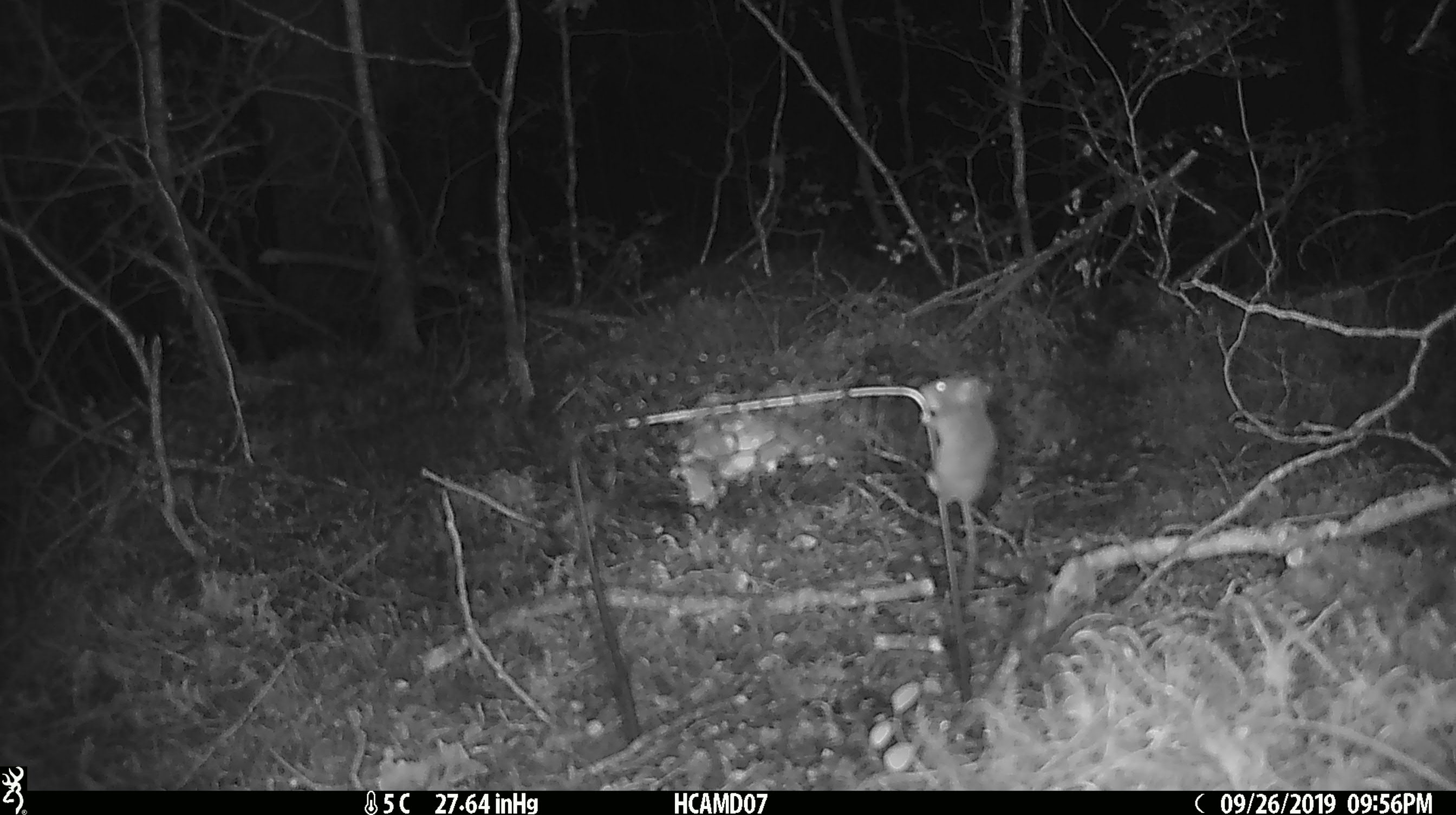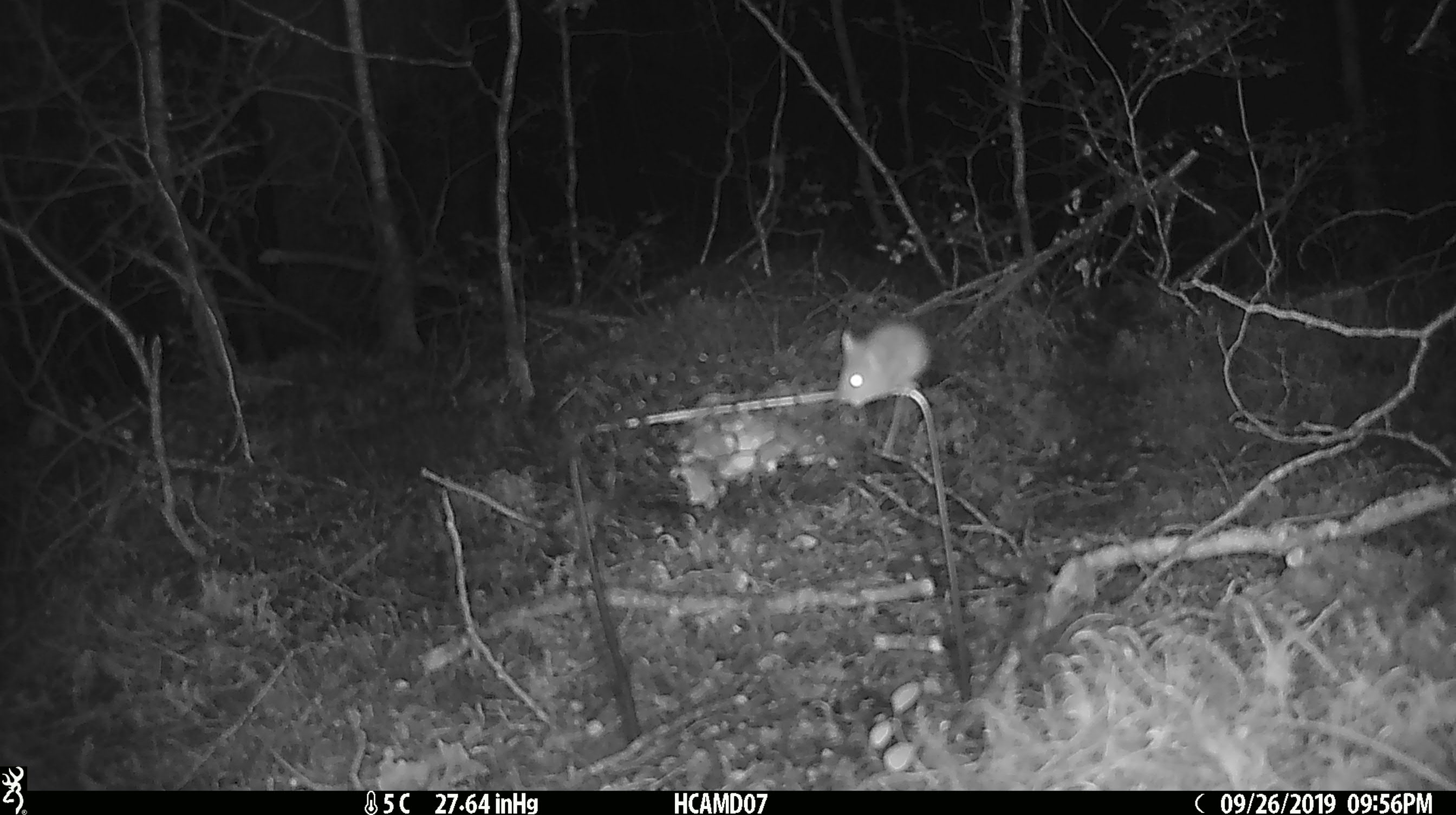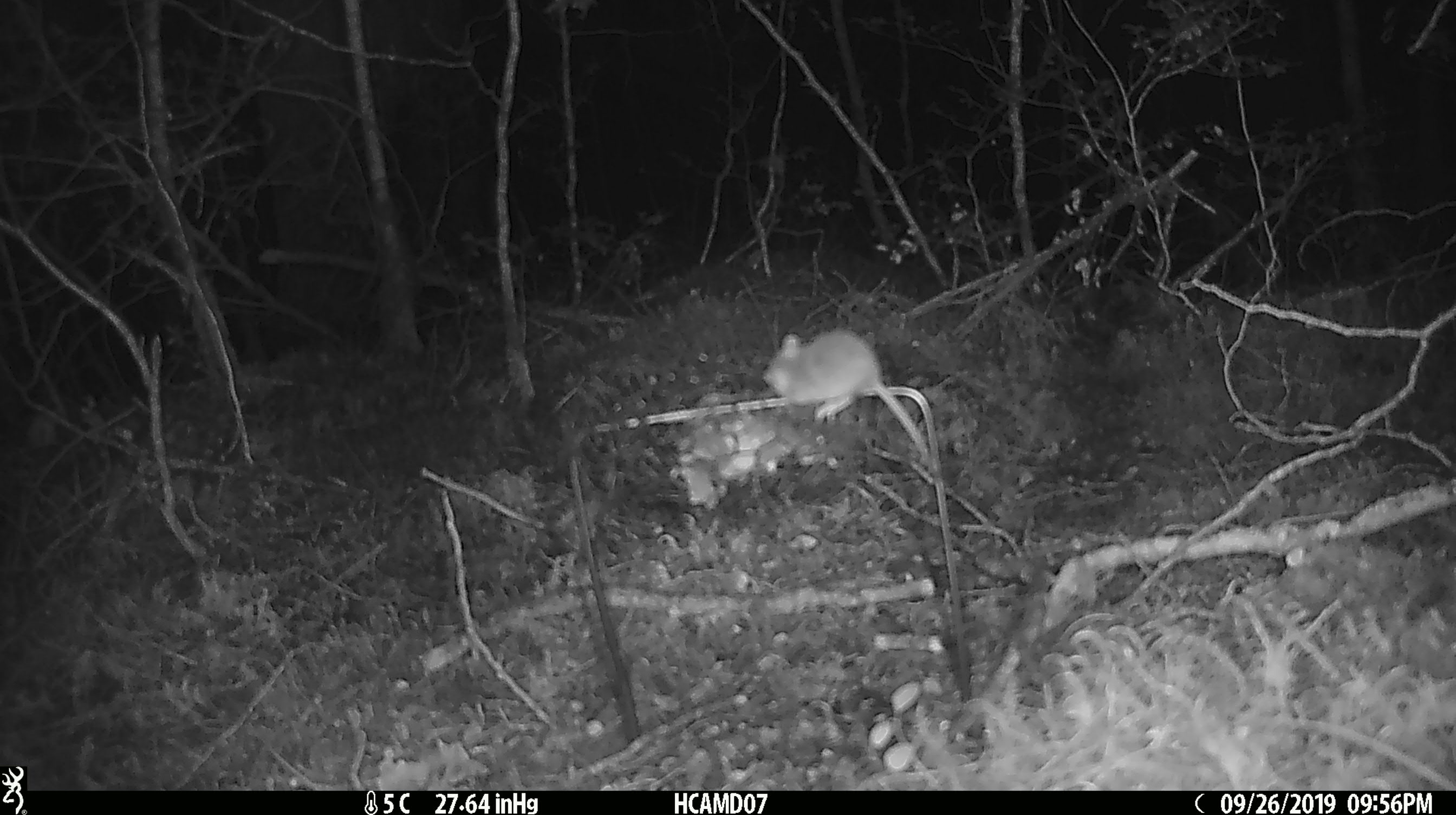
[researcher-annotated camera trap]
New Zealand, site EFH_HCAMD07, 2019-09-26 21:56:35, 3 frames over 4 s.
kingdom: Animalia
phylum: Chordata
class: Mammalia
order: Rodentia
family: Muridae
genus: Mus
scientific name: Mus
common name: mouse